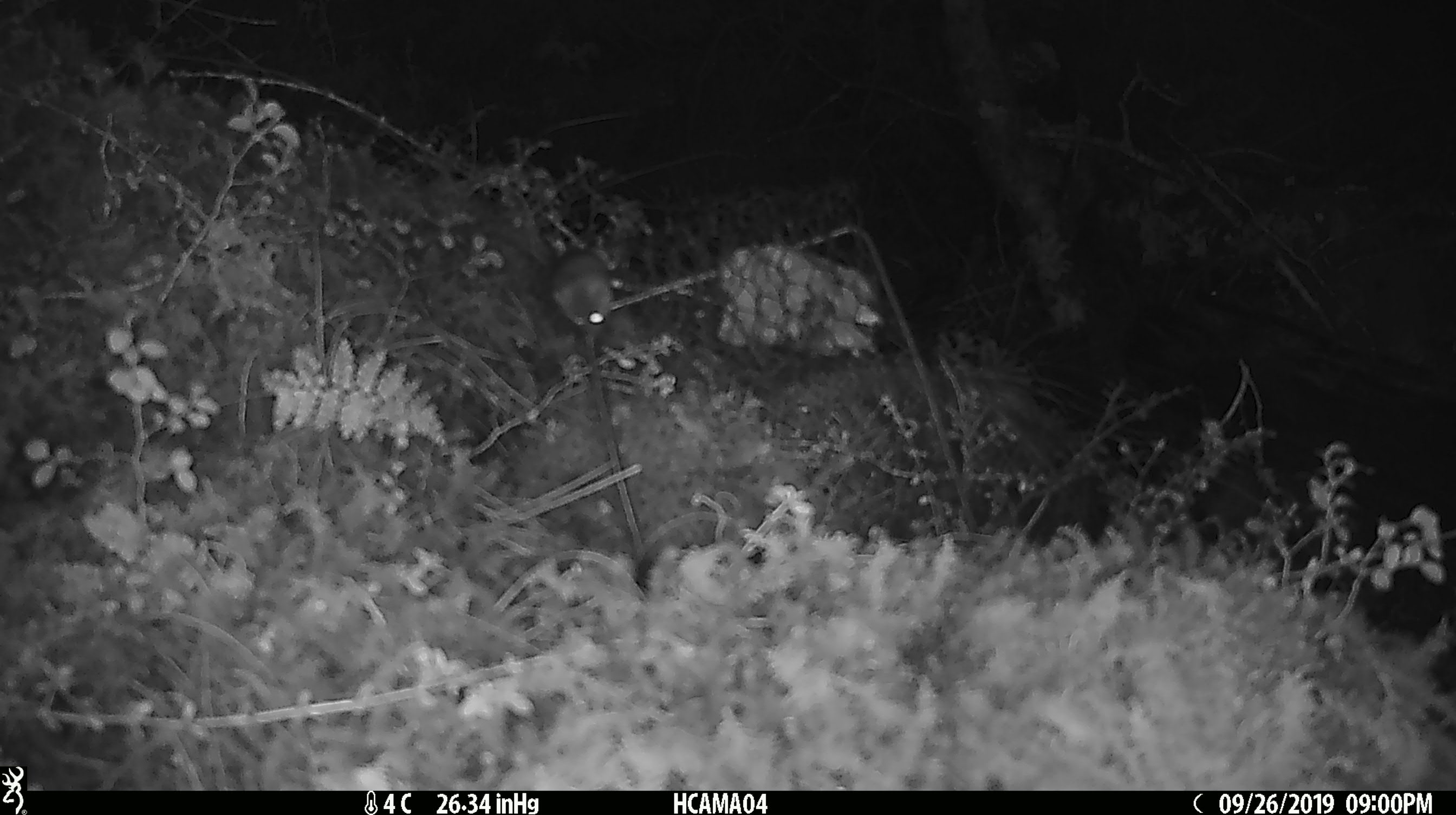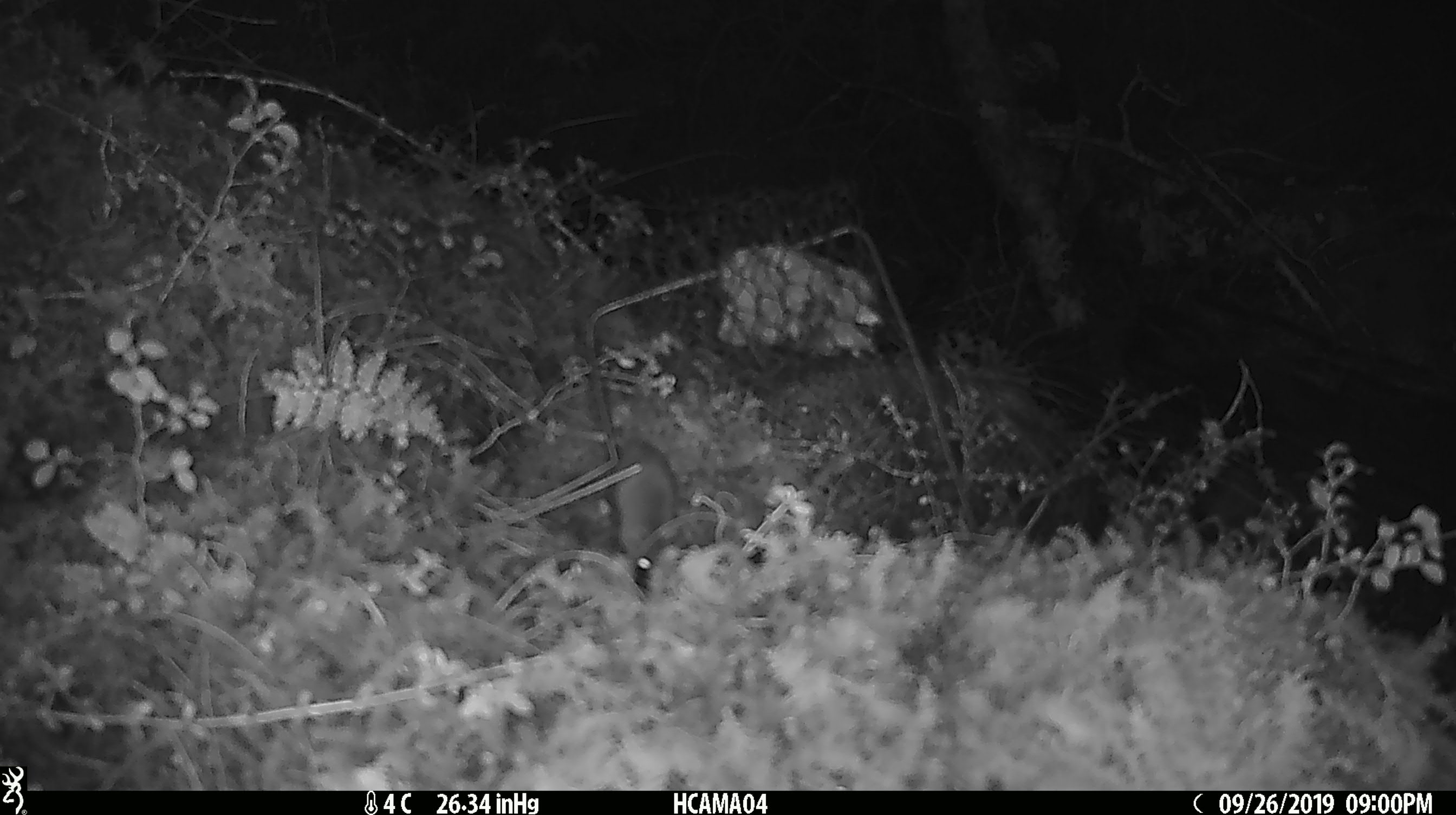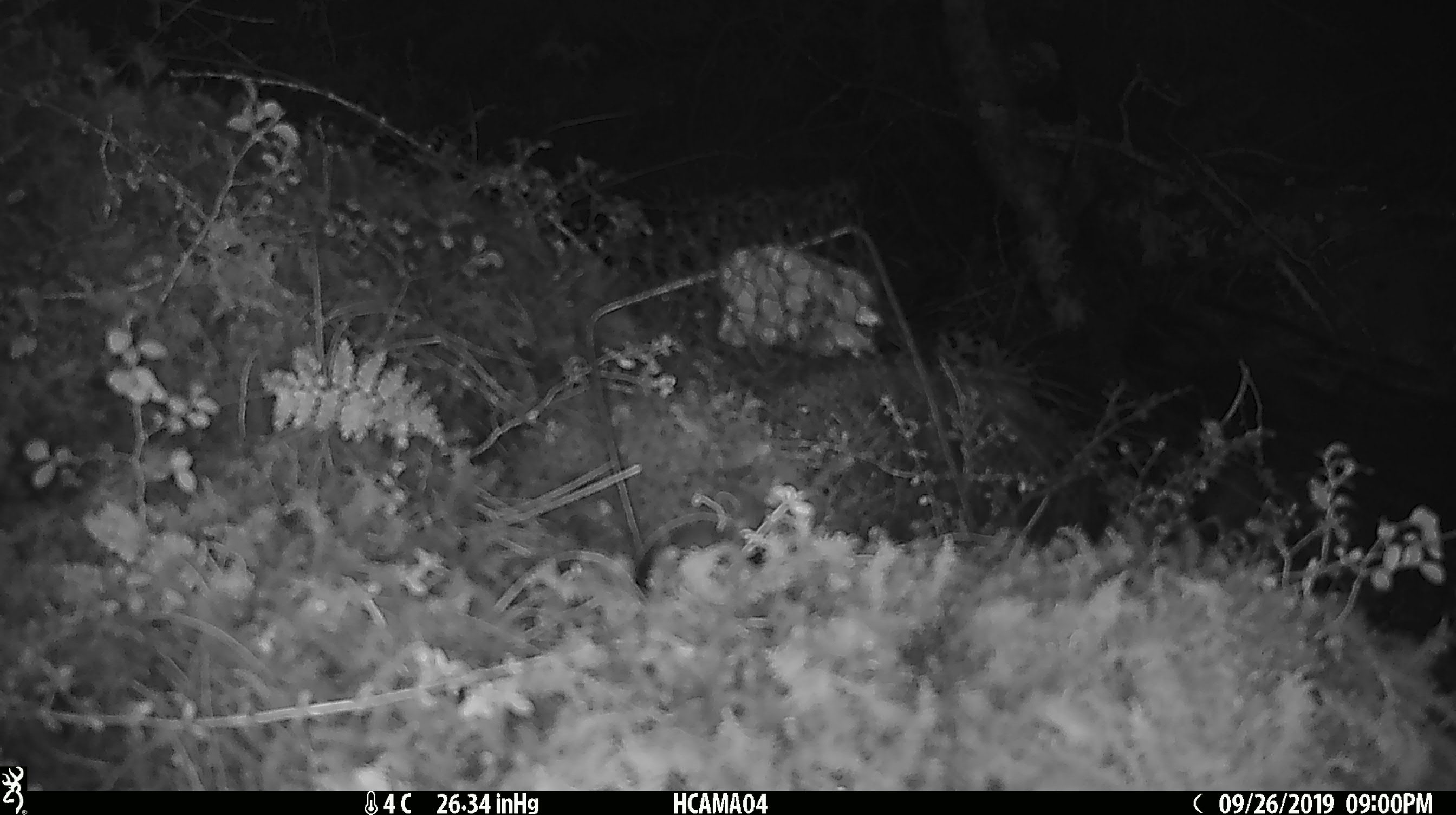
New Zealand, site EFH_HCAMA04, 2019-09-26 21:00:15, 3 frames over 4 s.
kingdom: Animalia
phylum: Chordata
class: Mammalia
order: Rodentia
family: Muridae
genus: Mus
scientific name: Mus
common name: mouse